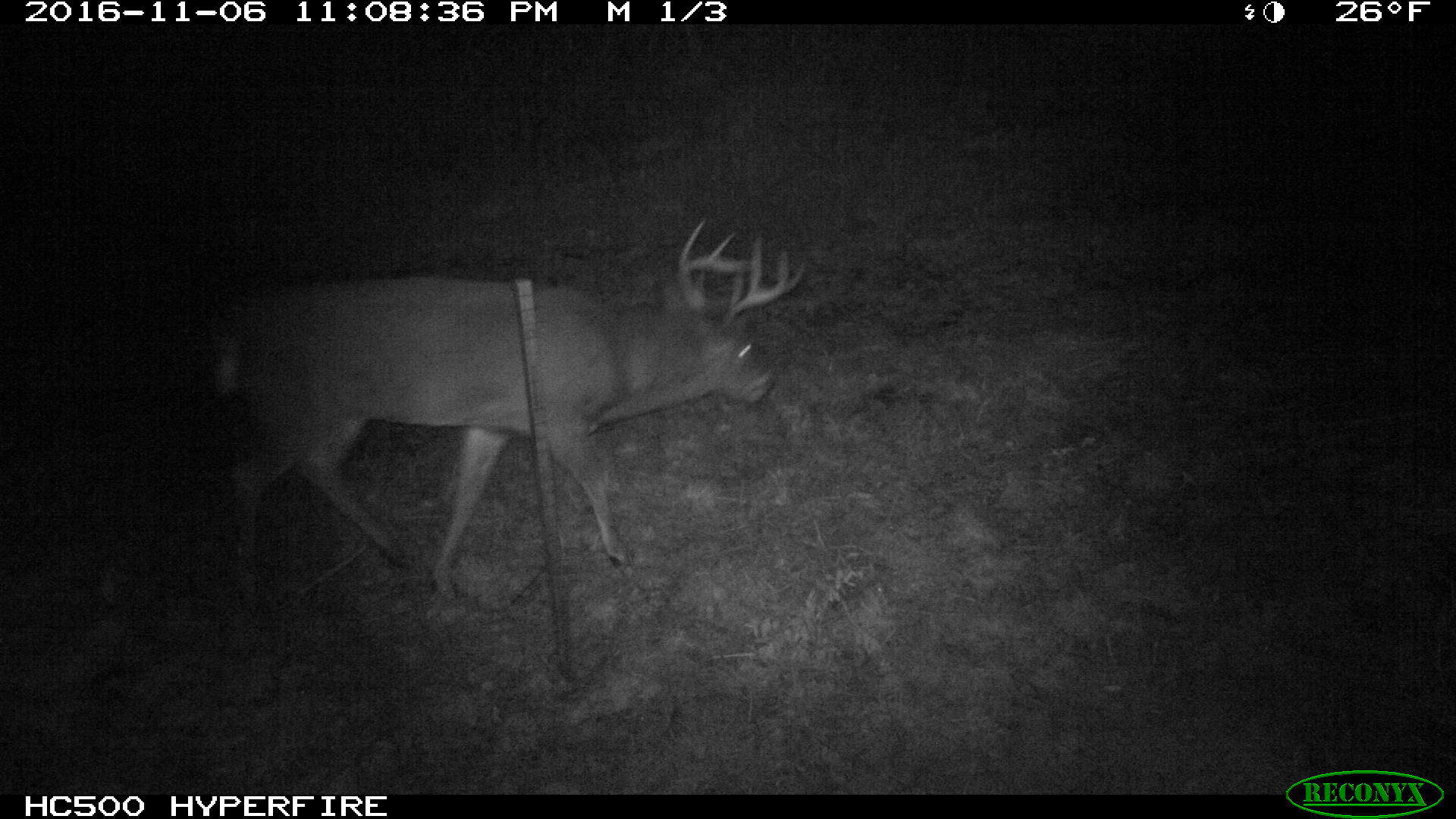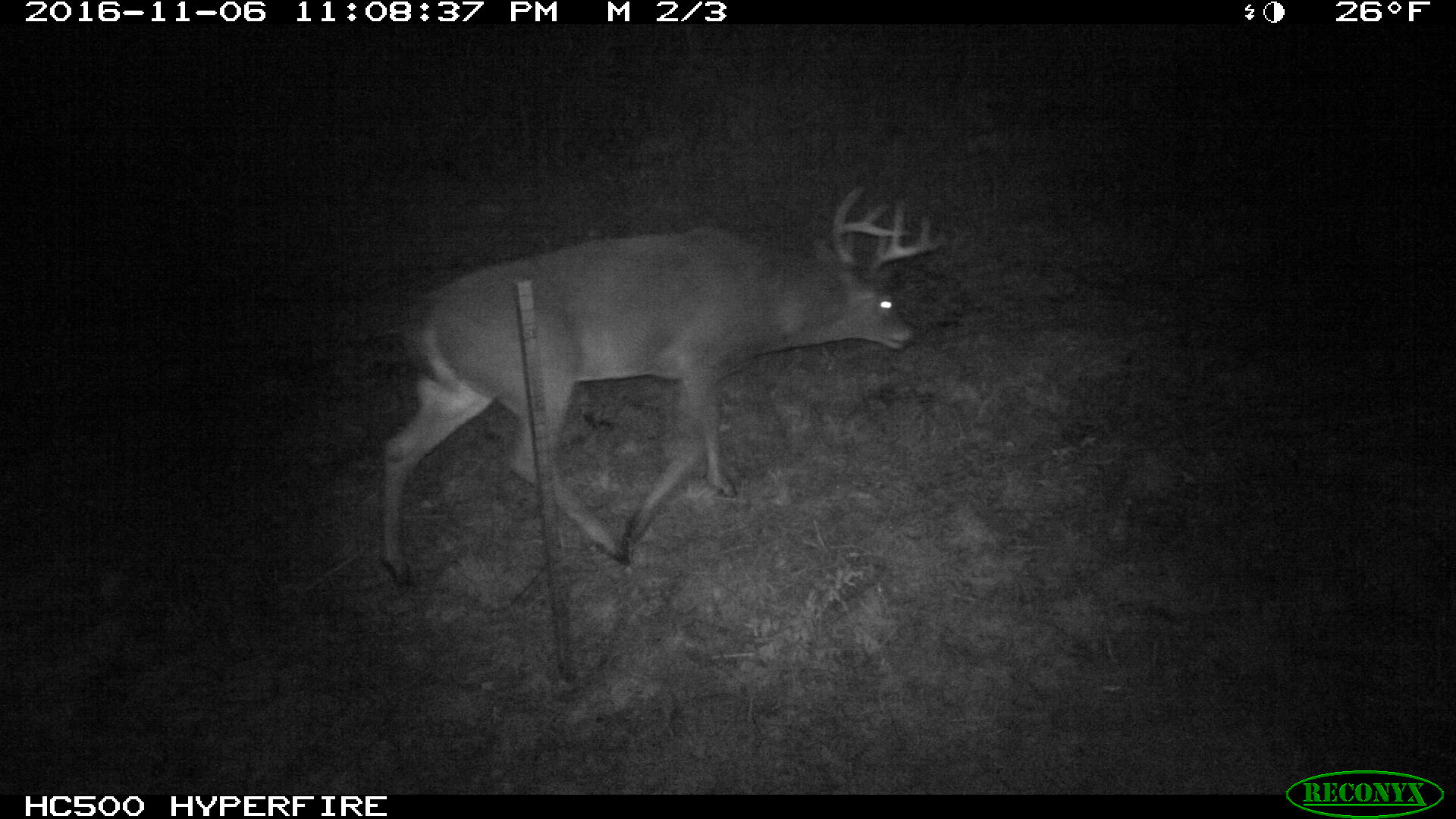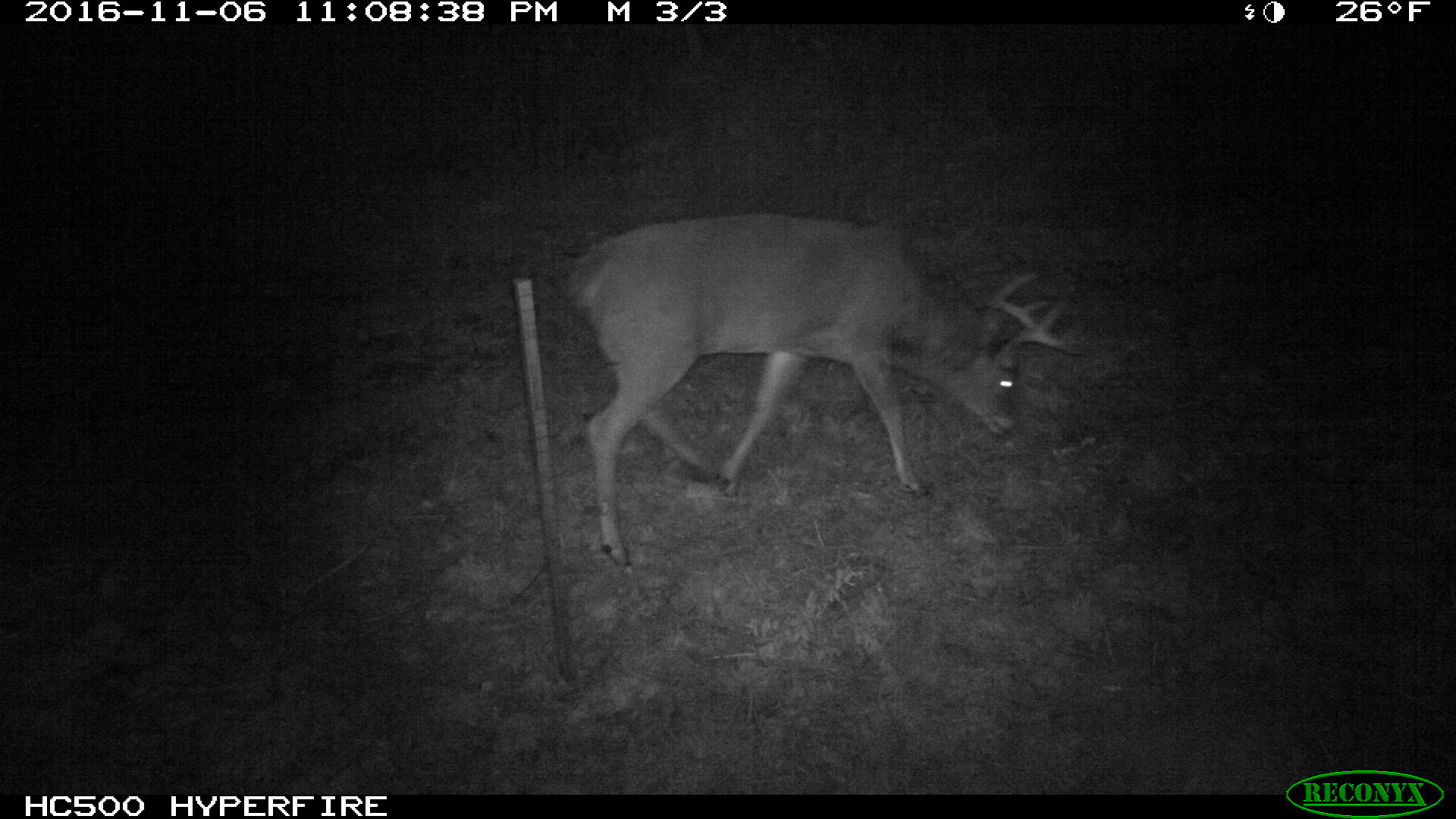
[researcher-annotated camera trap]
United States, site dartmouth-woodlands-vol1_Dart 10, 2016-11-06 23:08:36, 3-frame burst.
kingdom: Animalia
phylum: Chordata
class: Mammalia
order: Artiodactyla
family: Cervidae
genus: Odocoileus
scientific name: Odocoileus virginianus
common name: white-tailed deer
White-tailed deer (Odocoileus virginianus).